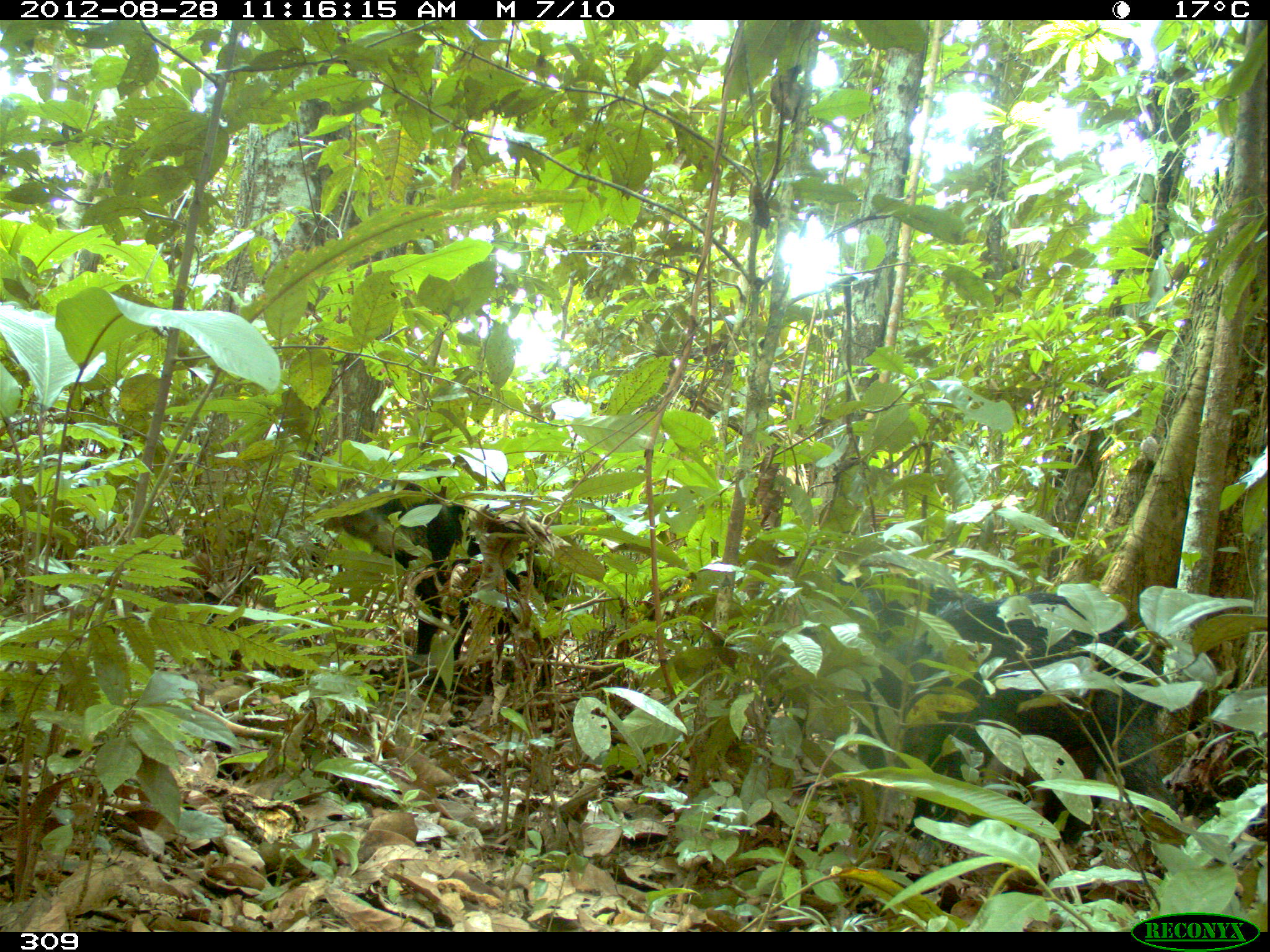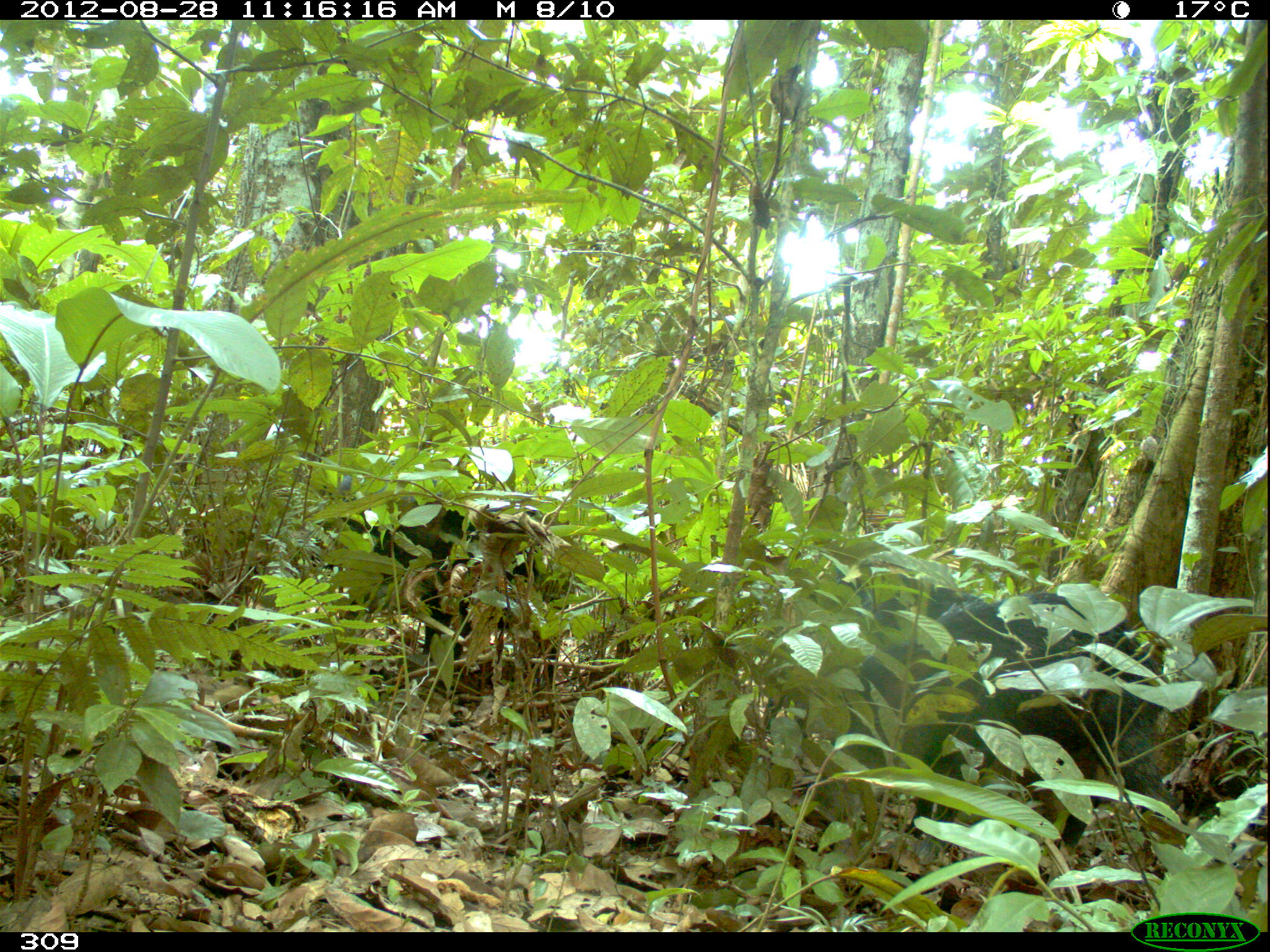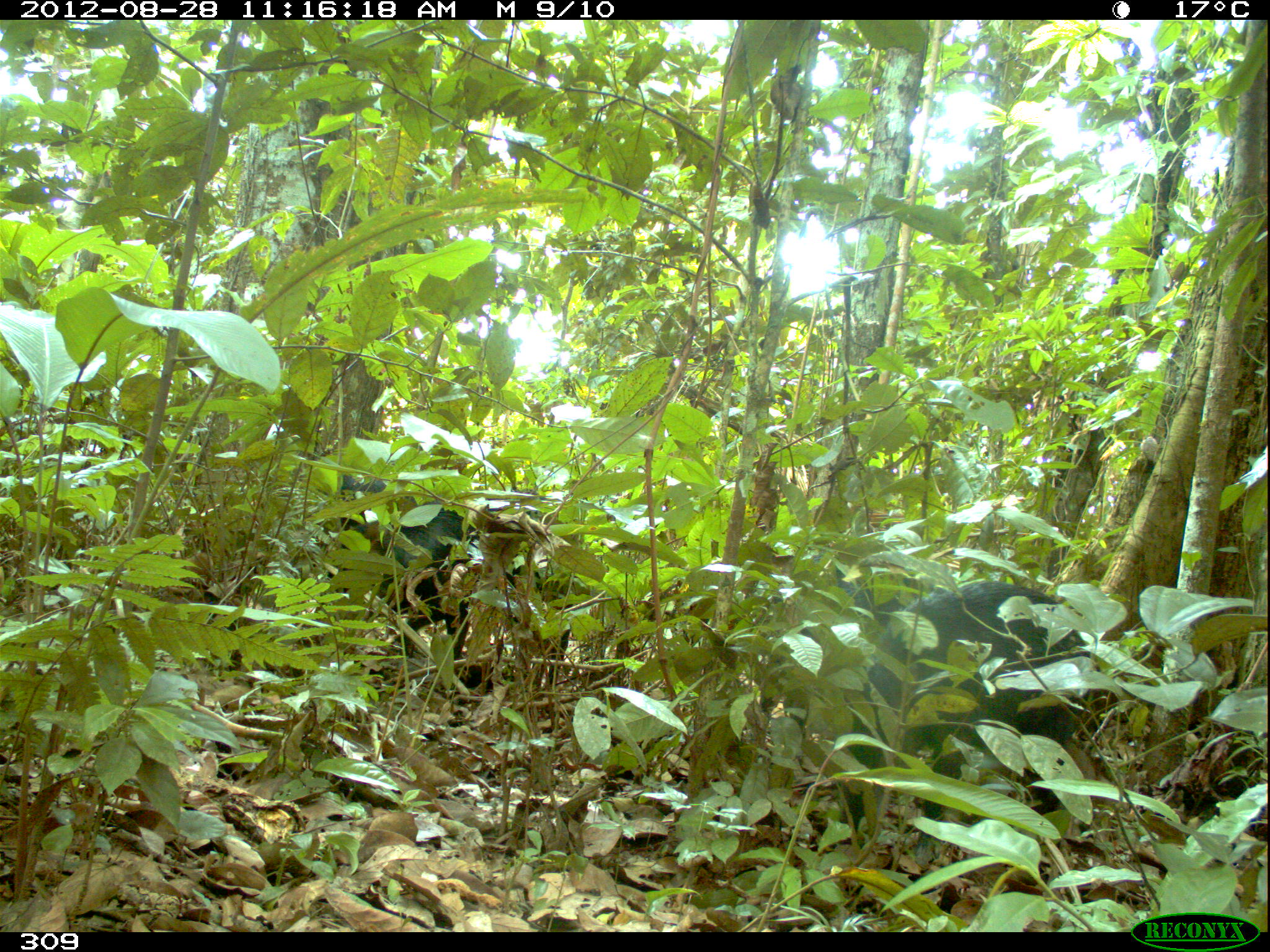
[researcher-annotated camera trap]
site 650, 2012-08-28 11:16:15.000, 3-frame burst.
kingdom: Animalia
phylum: Chordata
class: Mammalia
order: Artiodactyla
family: Tayassuidae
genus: Tayassu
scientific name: Tayassu pecari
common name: white-lipped peccary